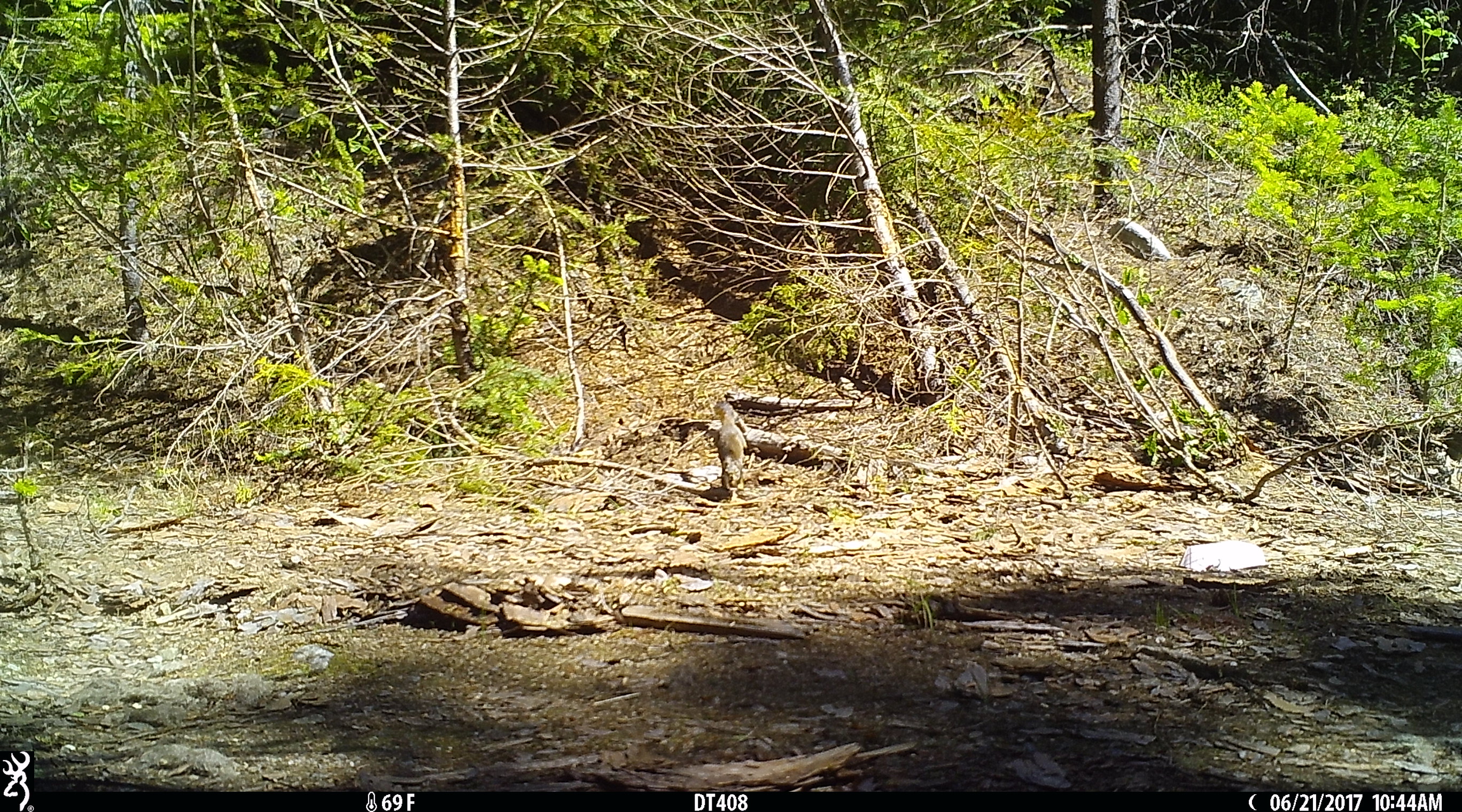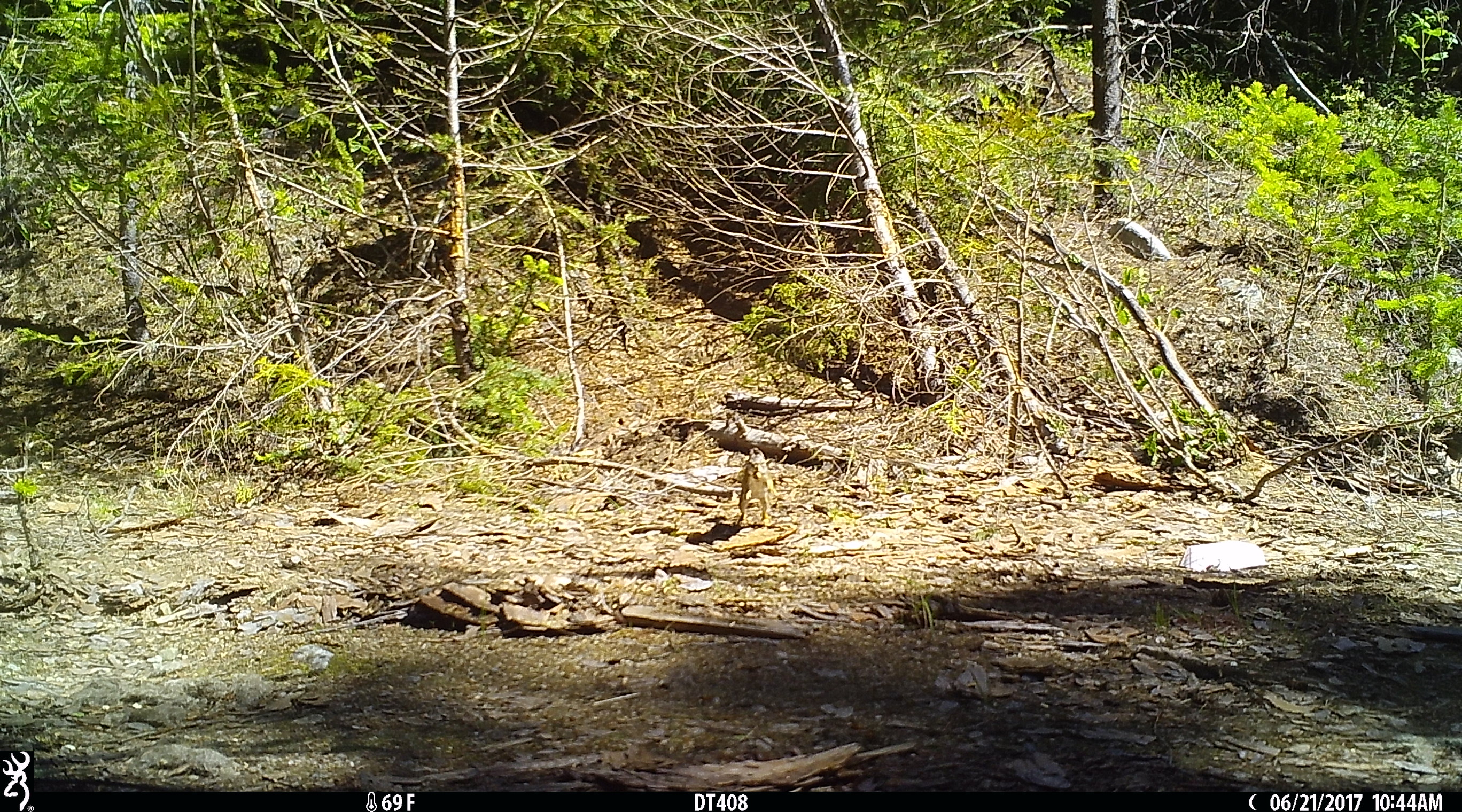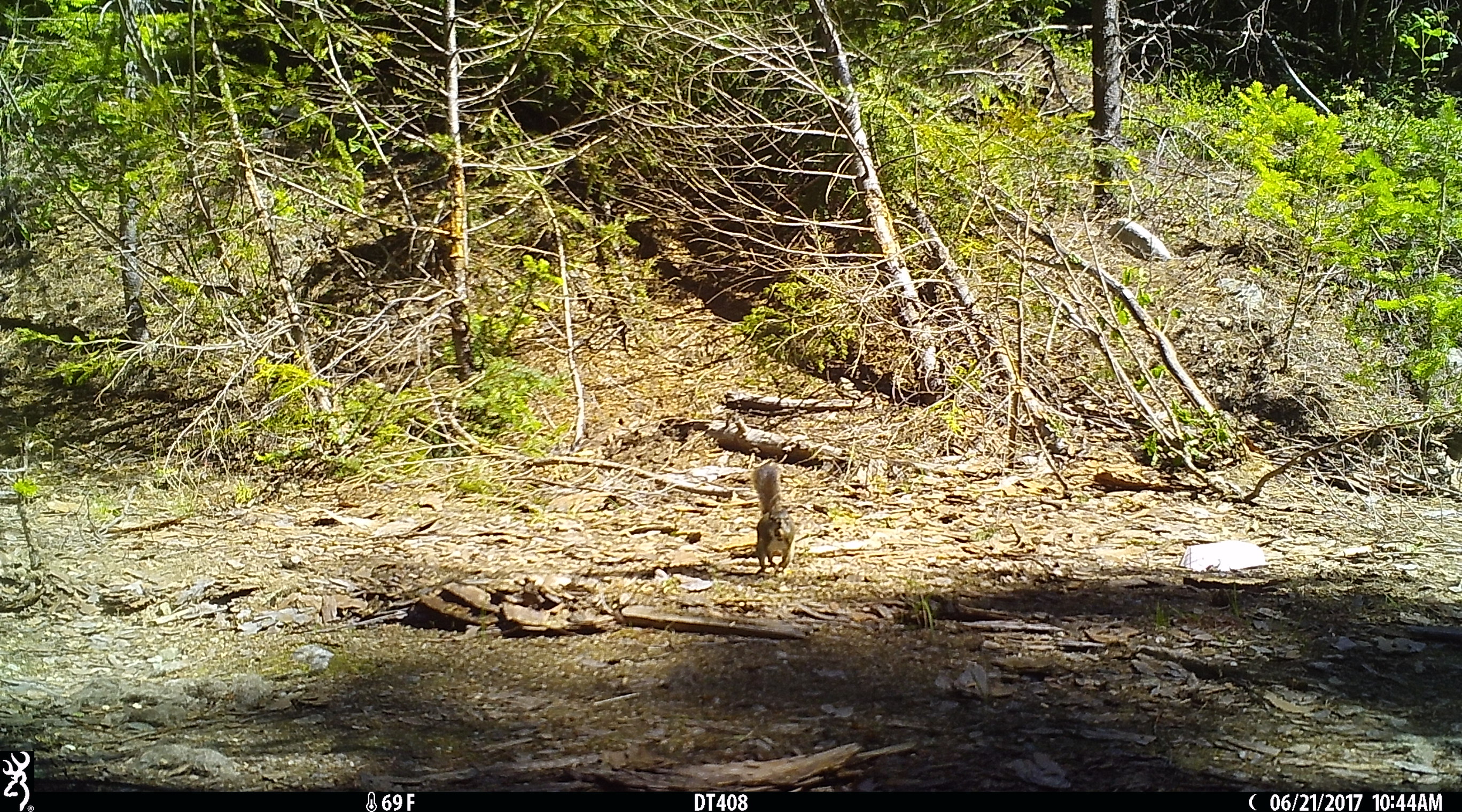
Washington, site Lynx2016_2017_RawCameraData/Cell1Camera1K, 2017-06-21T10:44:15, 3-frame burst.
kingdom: Animalia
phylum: Chordata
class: Mammalia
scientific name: Mammalia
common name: small mammal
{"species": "small mammal (Mammalia)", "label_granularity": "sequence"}